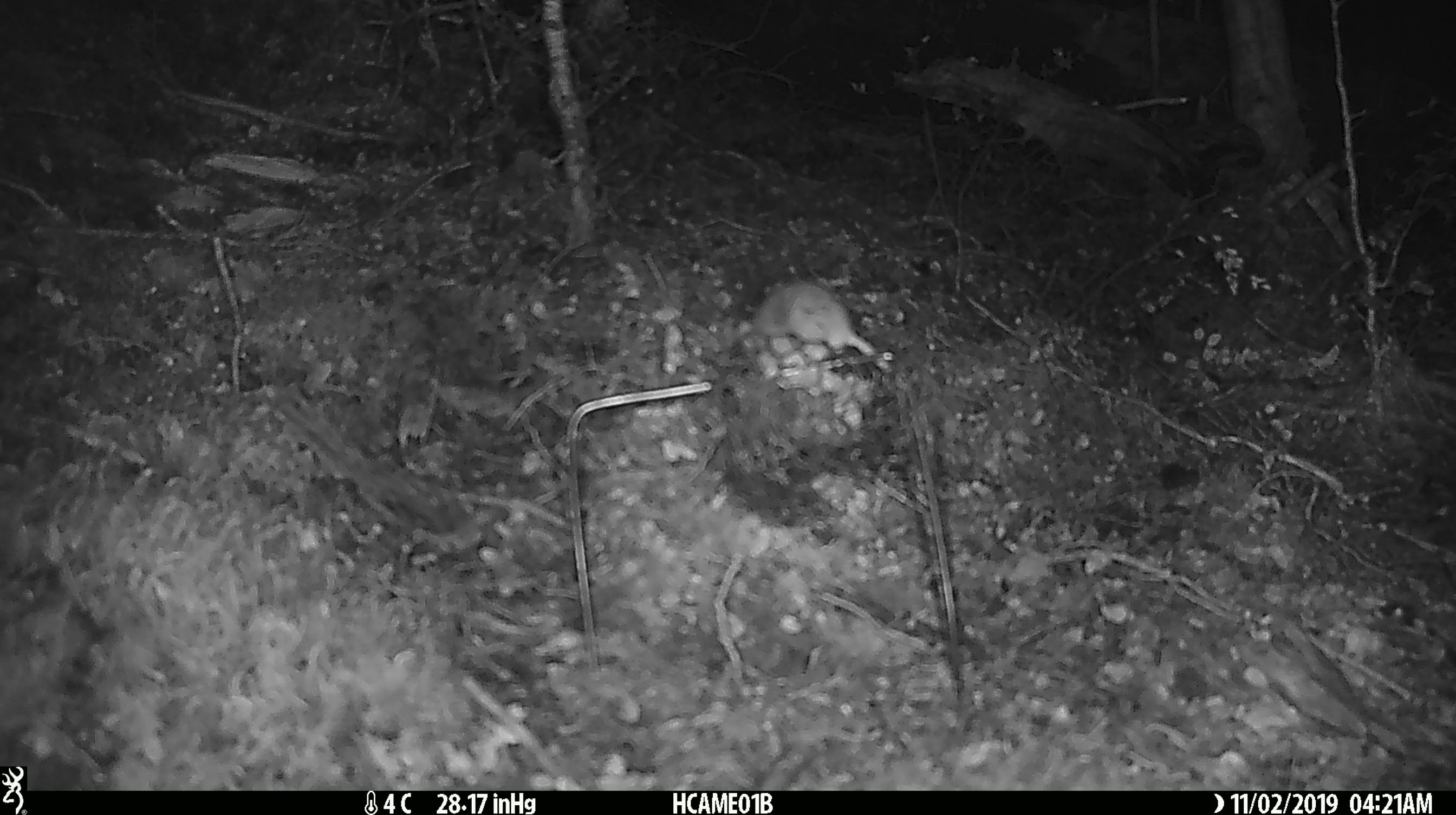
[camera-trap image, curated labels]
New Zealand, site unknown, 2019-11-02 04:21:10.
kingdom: Animalia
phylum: Chordata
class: Mammalia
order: Rodentia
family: Muridae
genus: Mus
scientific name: Mus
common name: mouse